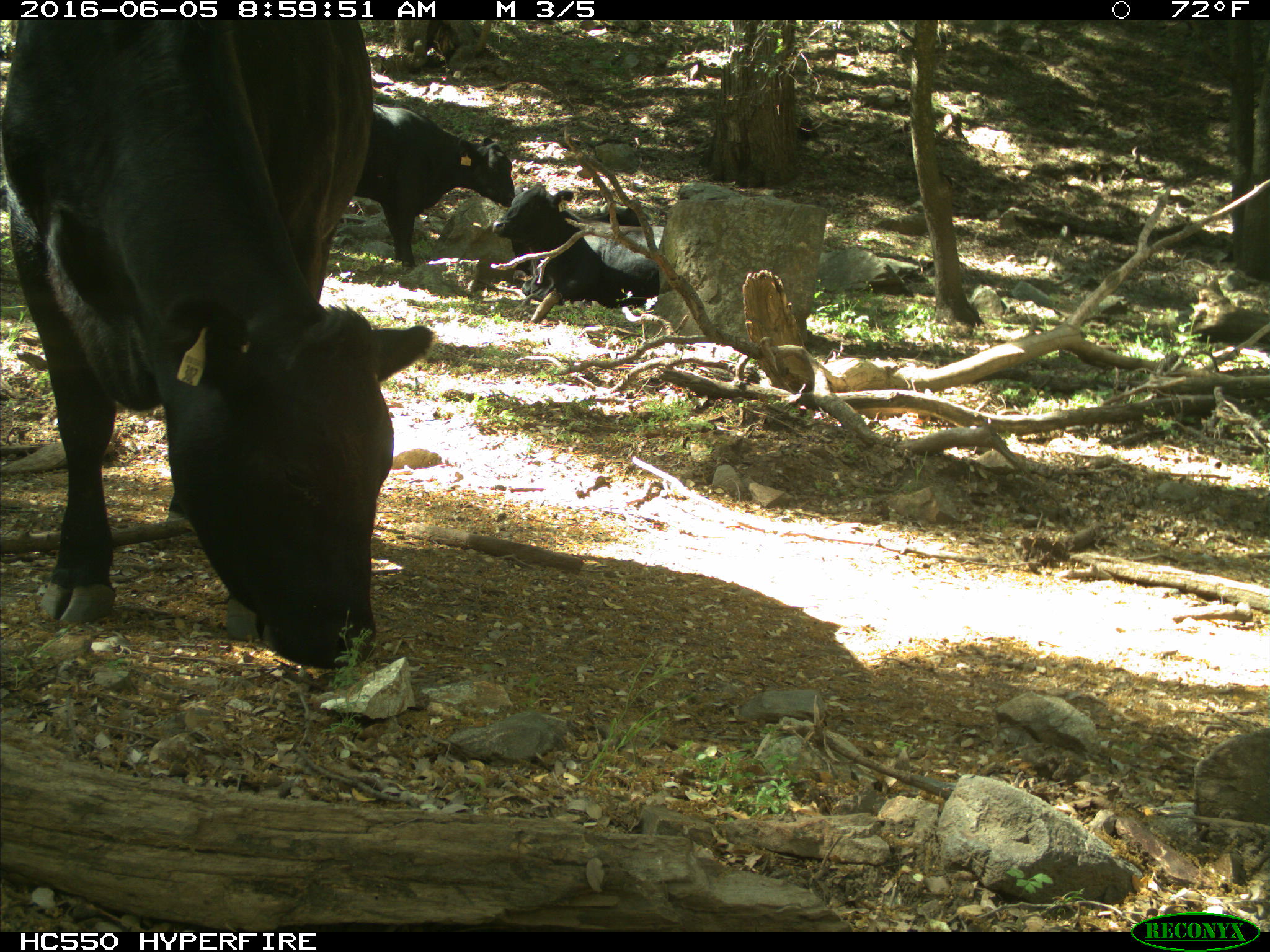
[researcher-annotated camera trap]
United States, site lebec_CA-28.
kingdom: Animalia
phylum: Chordata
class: Mammalia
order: Artiodactyla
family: Bovidae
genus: Bos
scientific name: Bos taurus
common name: domestic cow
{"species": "Bos taurus (domestic cow)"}